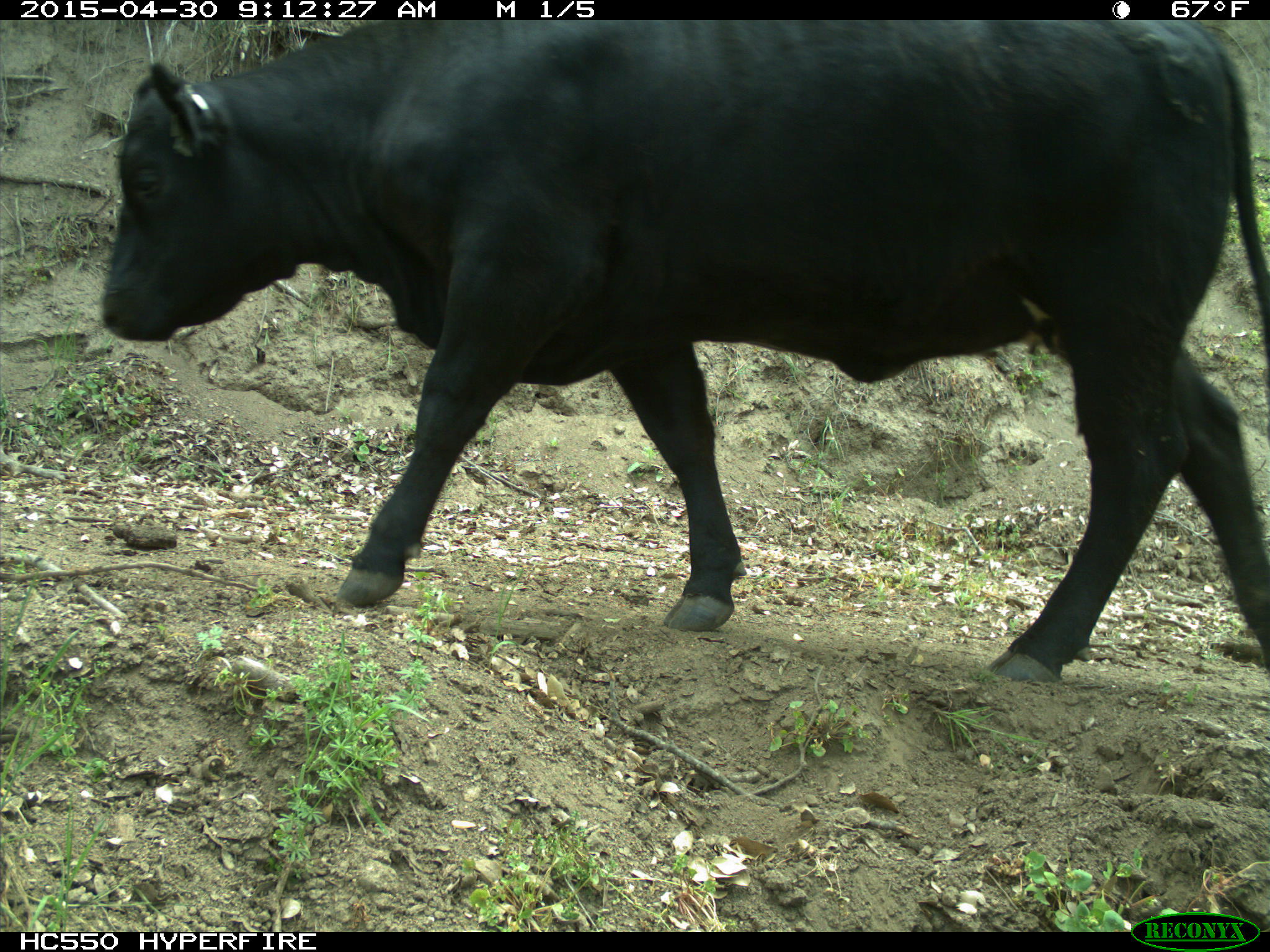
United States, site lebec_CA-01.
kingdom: Animalia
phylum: Chordata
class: Mammalia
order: Artiodactyla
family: Bovidae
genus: Bos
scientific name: Bos taurus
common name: domestic cow